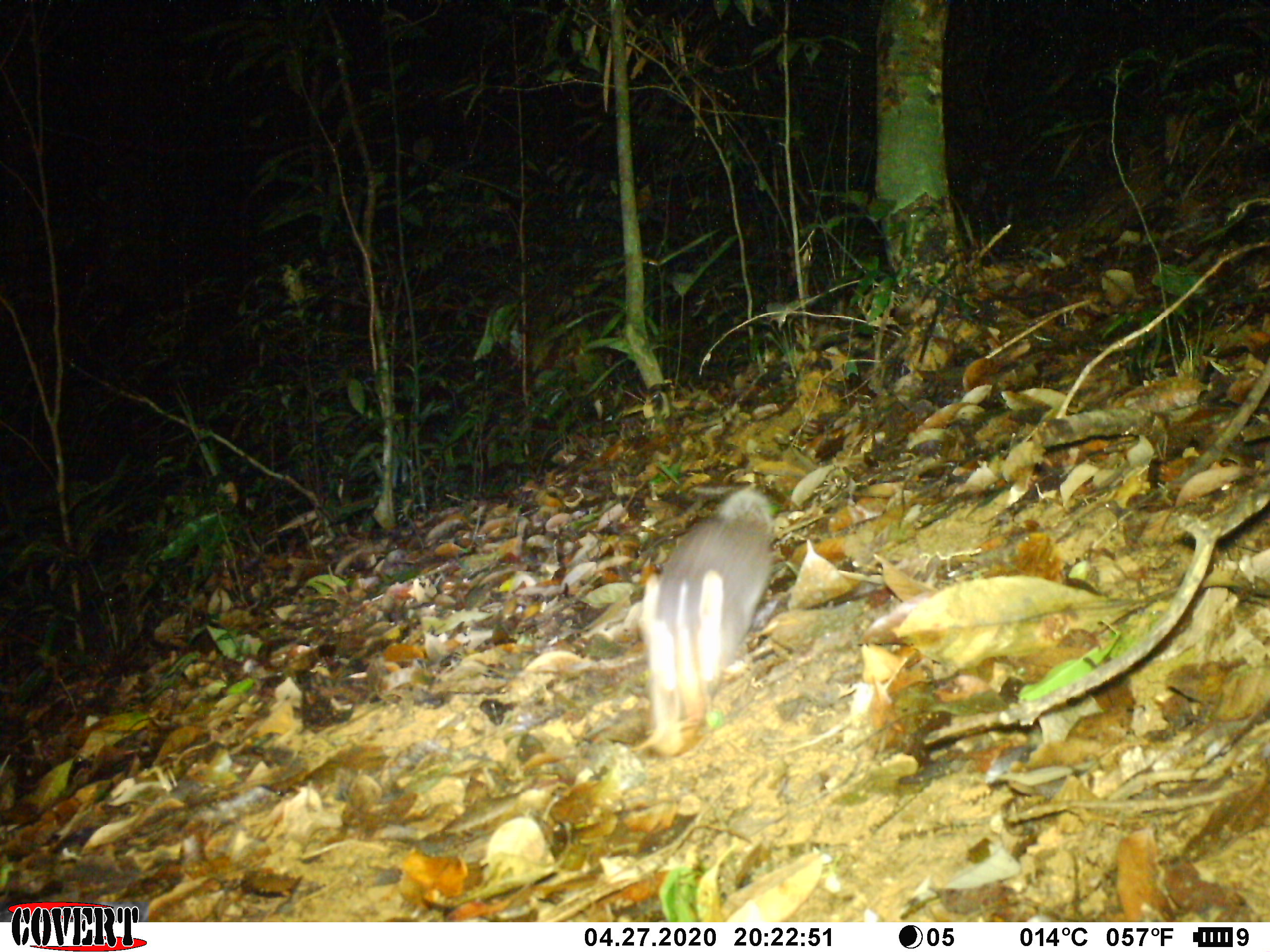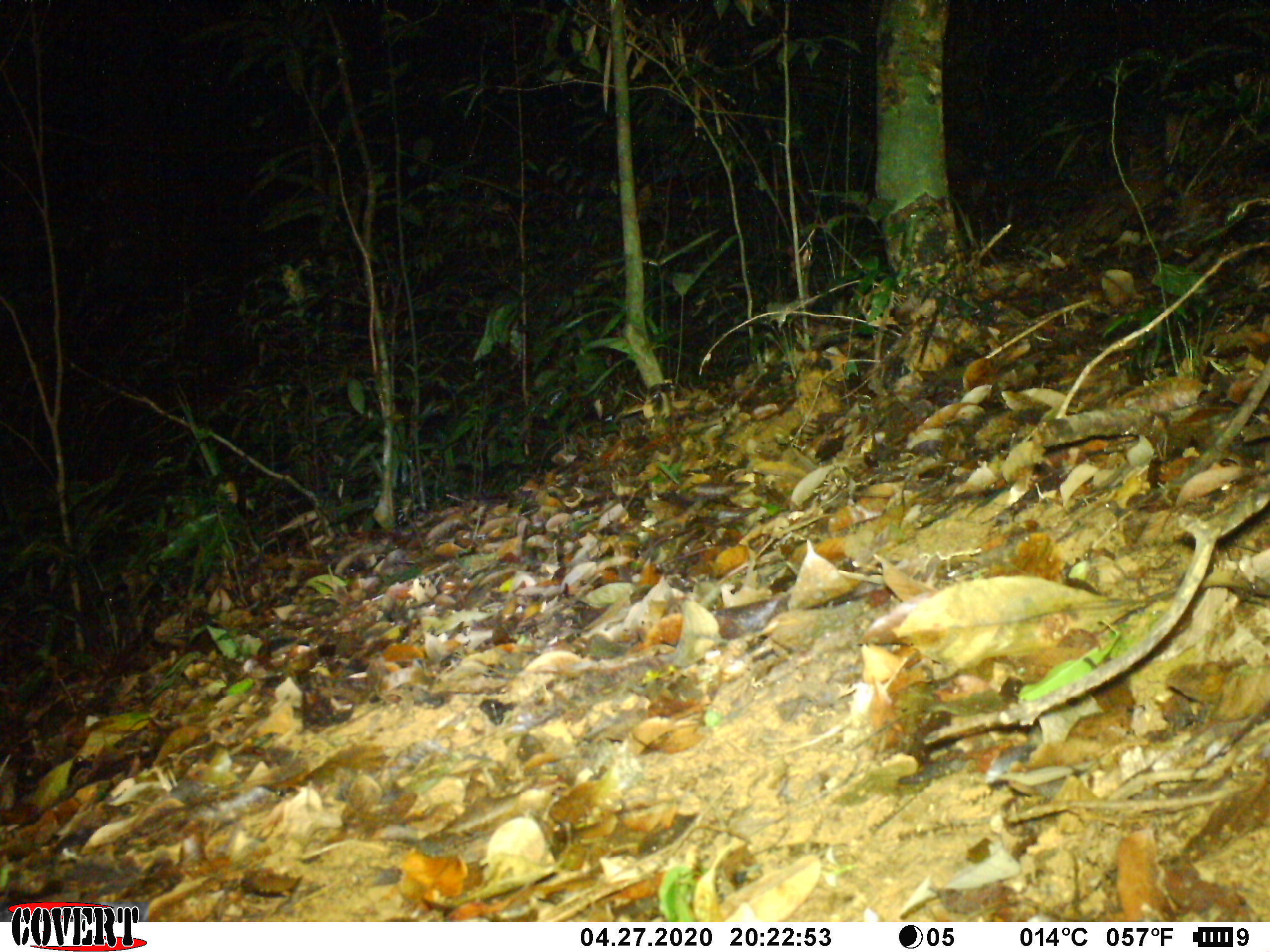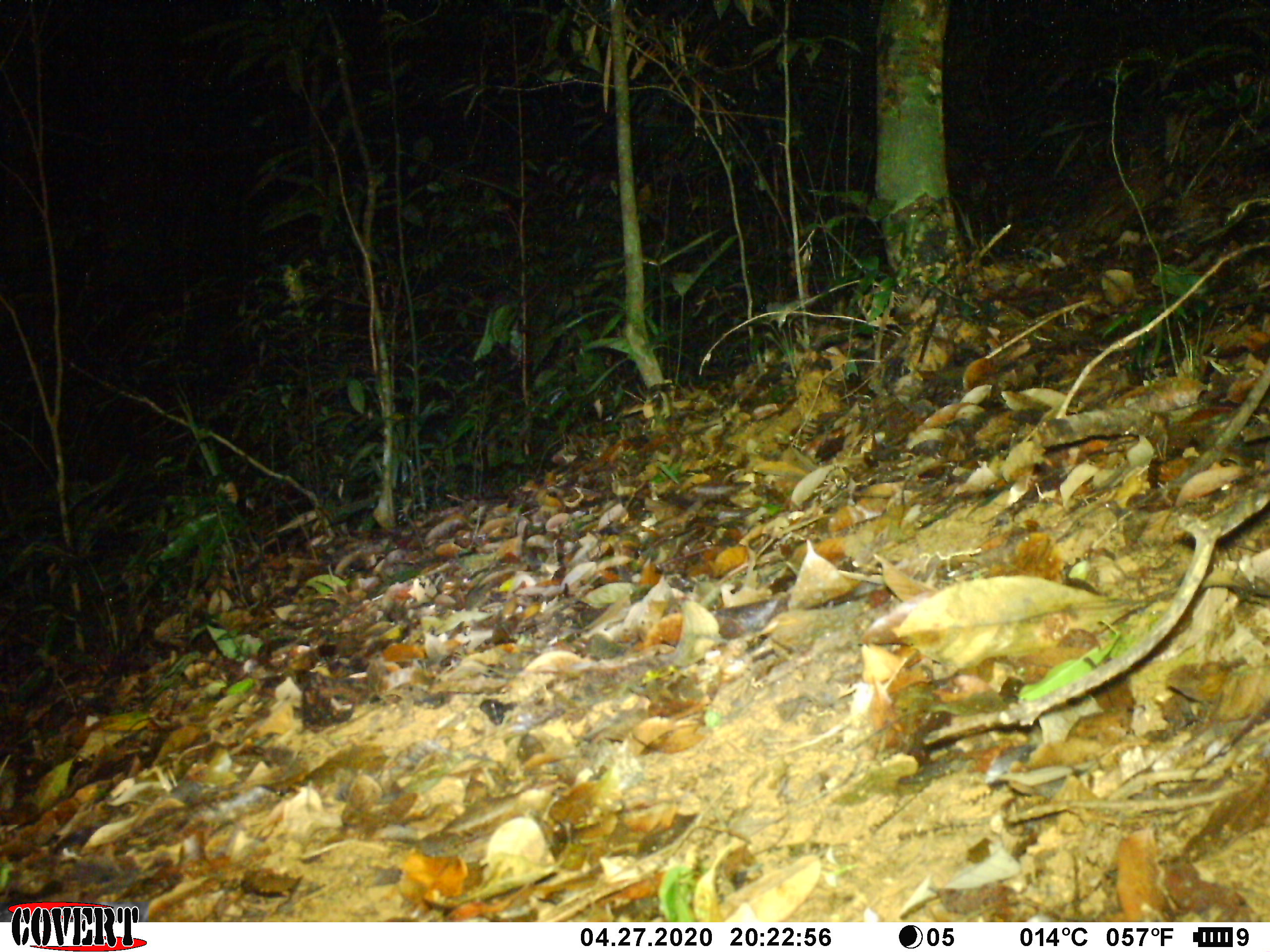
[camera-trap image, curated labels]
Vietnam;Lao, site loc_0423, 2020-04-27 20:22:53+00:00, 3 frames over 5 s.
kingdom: Animalia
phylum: Chordata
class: Mammalia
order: Carnivora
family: Mustelidae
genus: Melogale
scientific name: Melogale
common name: ferret badger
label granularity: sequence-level